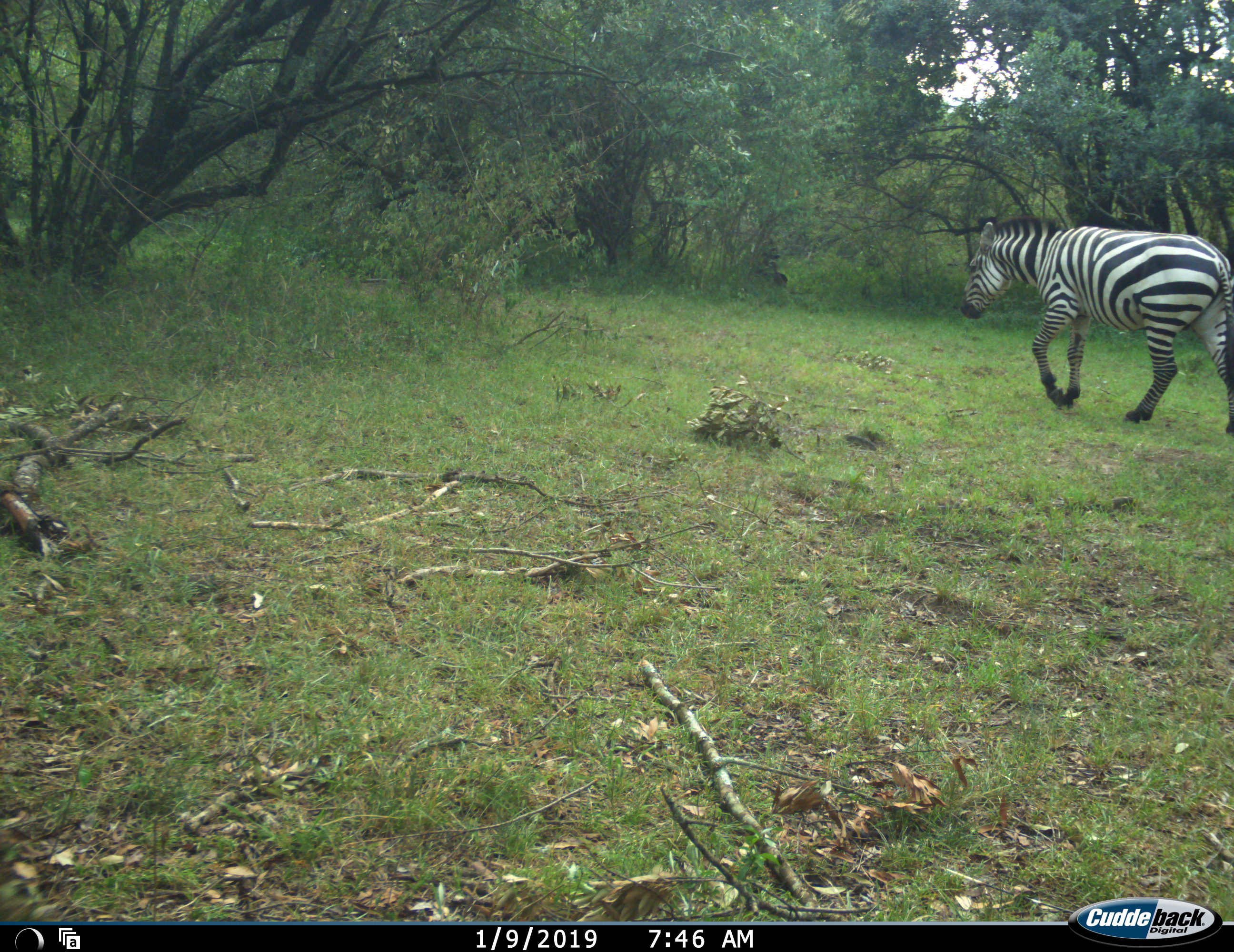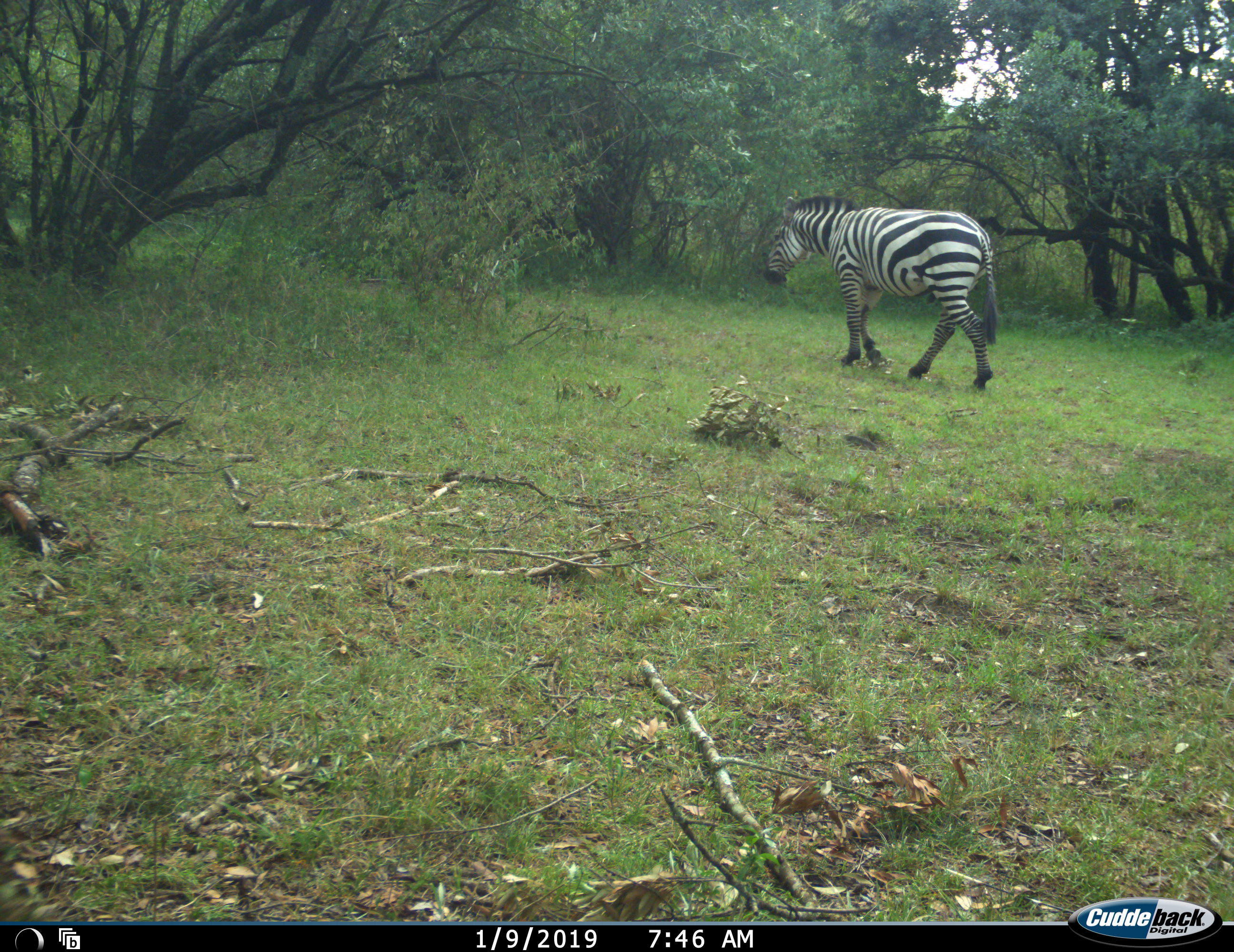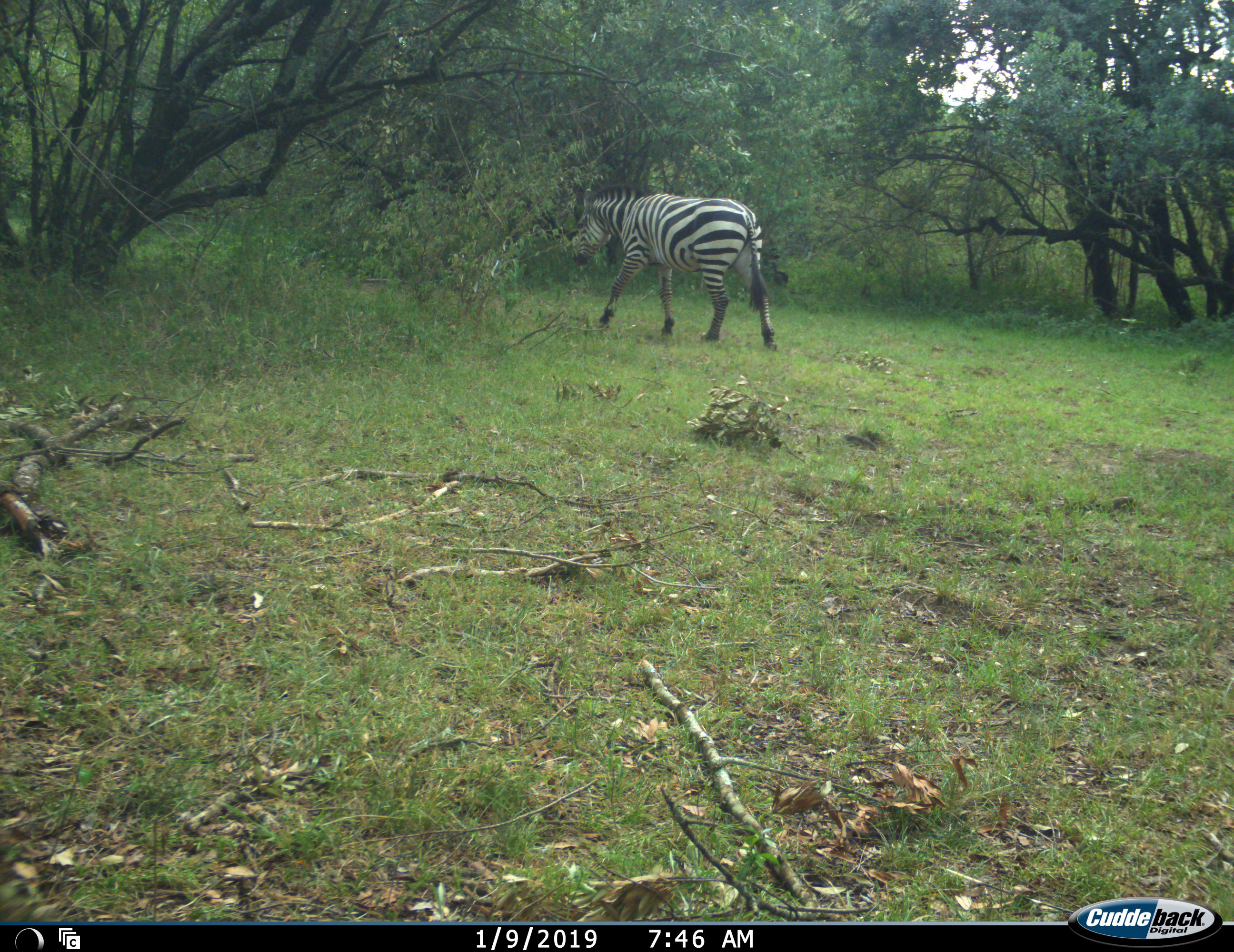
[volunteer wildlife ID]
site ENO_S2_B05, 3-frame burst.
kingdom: Animalia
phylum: Chordata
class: Mammalia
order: Perissodactyla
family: Equidae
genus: Equus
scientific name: Equus quagga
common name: plains zebra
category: zebraplains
Zebraplains (plains zebra) (Equus quagga), count 1. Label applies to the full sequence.